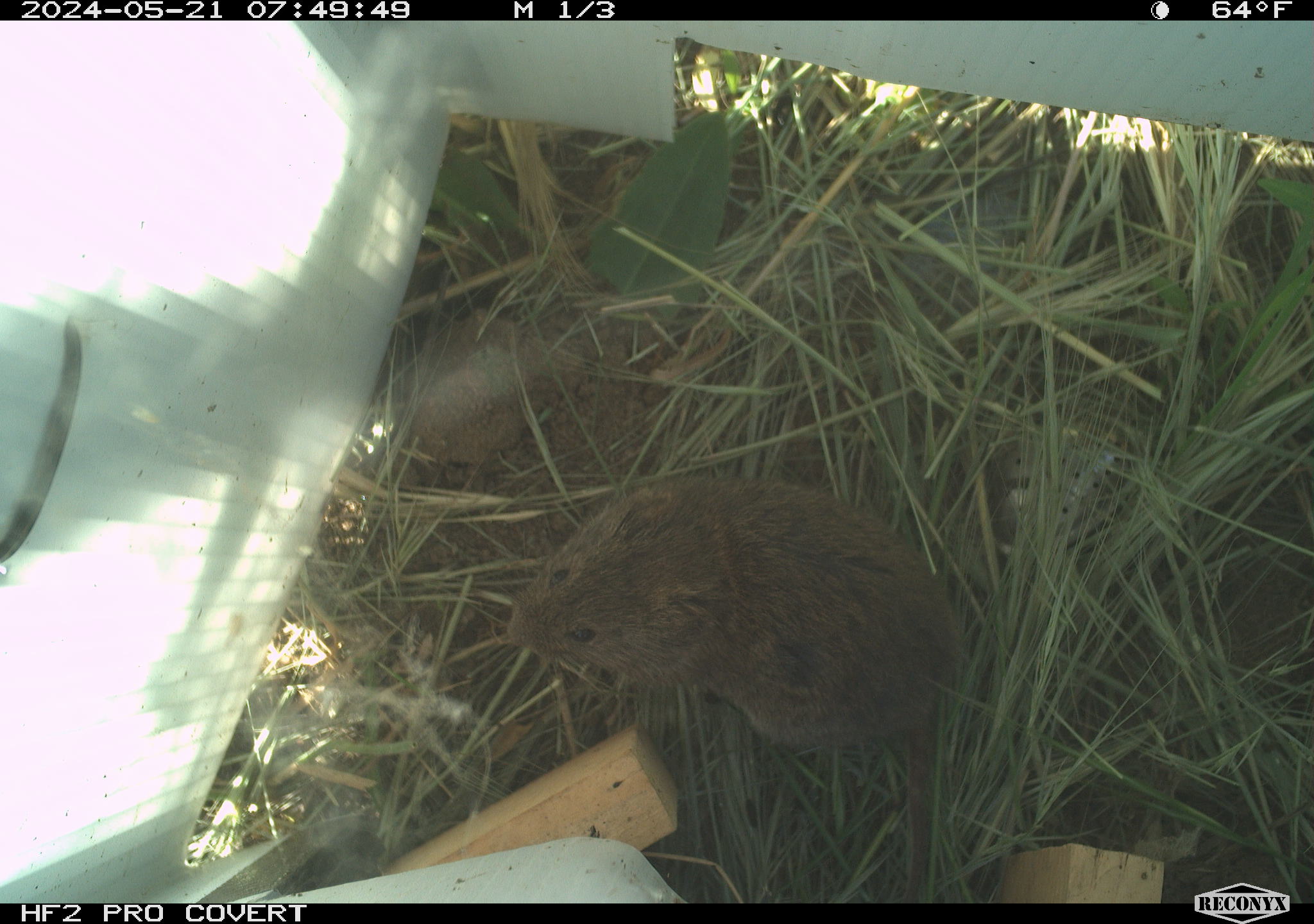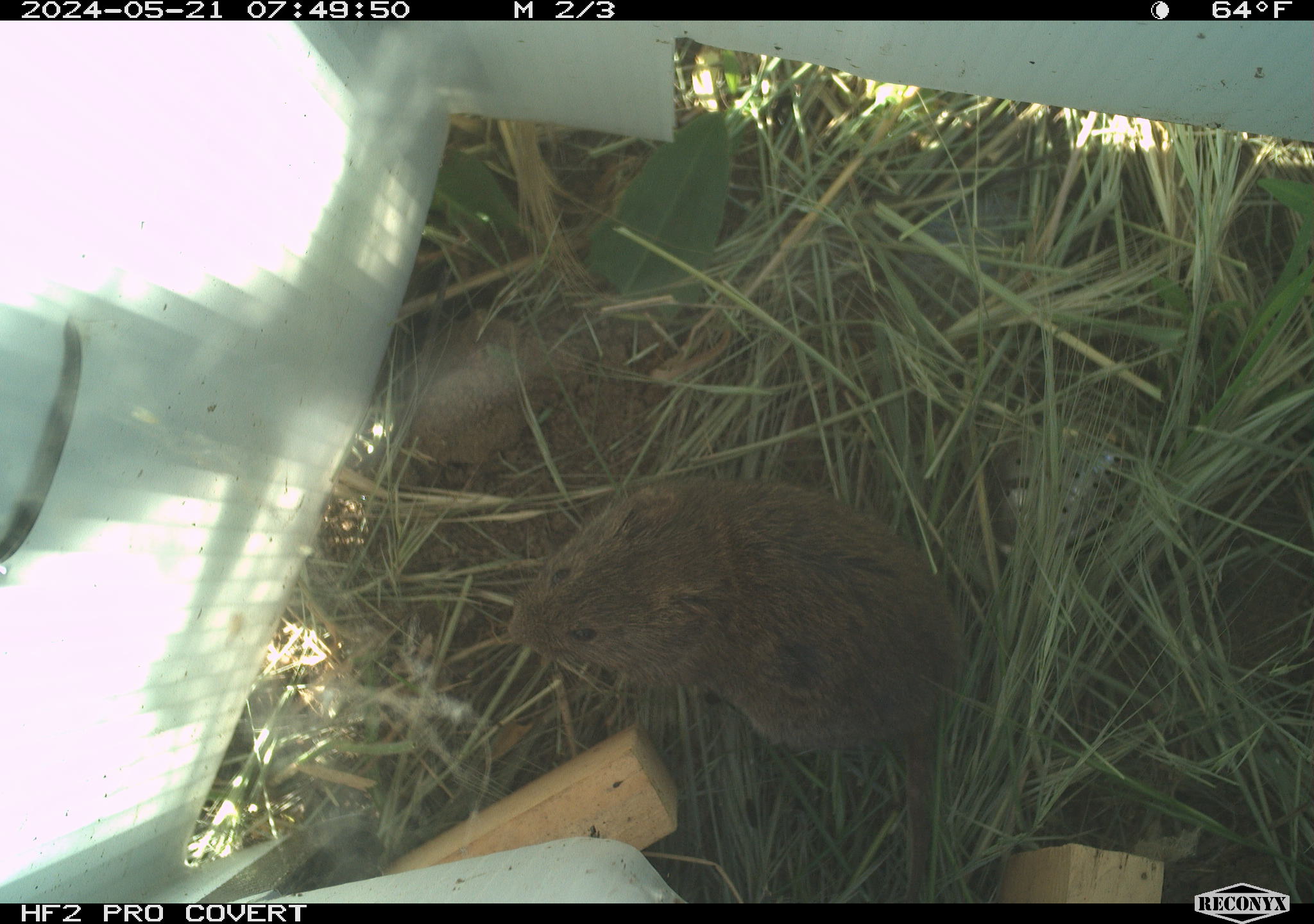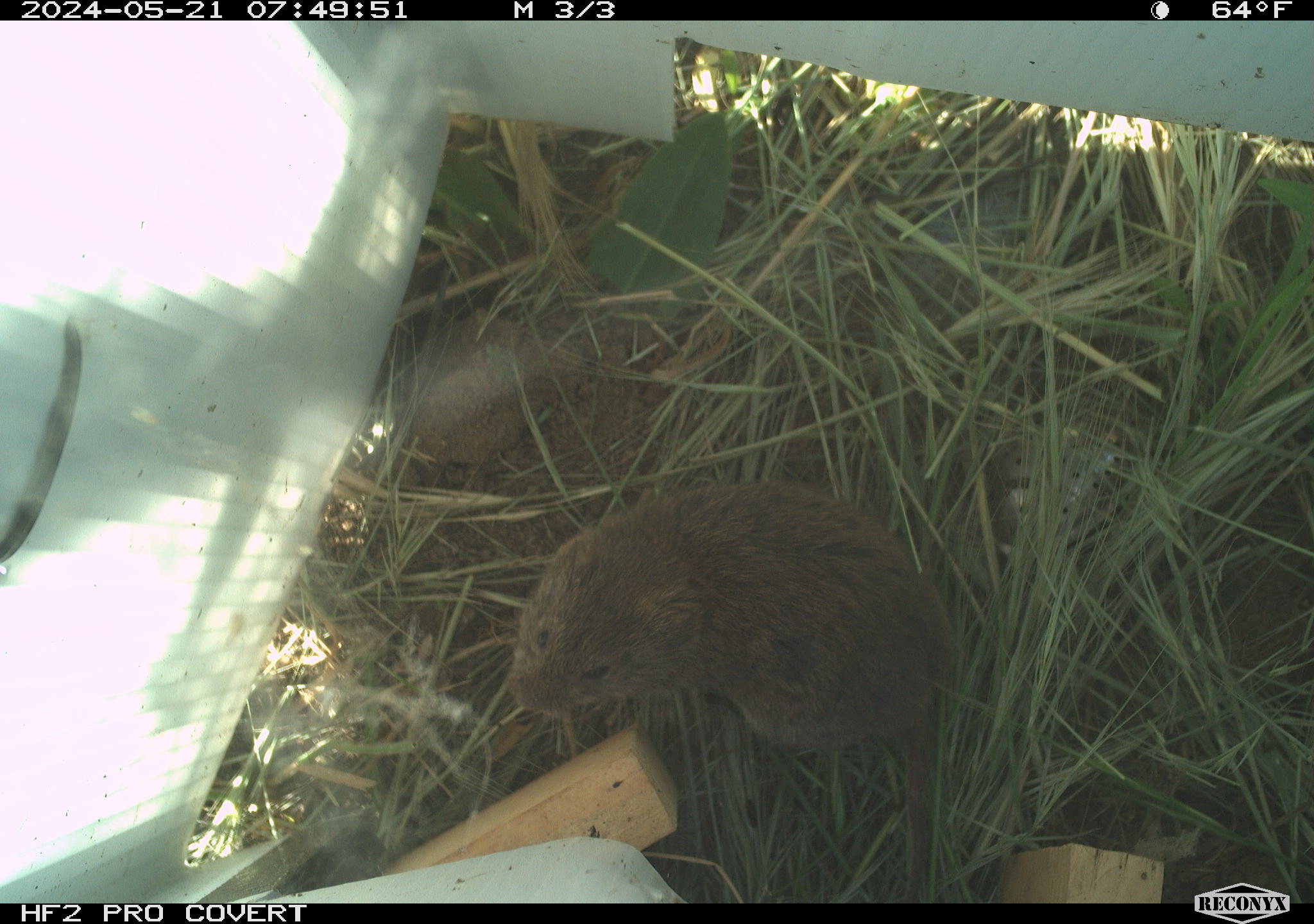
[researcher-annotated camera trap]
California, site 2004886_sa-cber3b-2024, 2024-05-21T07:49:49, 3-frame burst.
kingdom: Animalia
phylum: Chordata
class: Mammalia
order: Rodentia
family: Cricetidae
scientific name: Arvicolinae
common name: voles, lemmings, and muskrats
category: arvicolinae subfamily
Arvicolinae subfamily (voles, lemmings, and muskrats) (Arvicolinae).